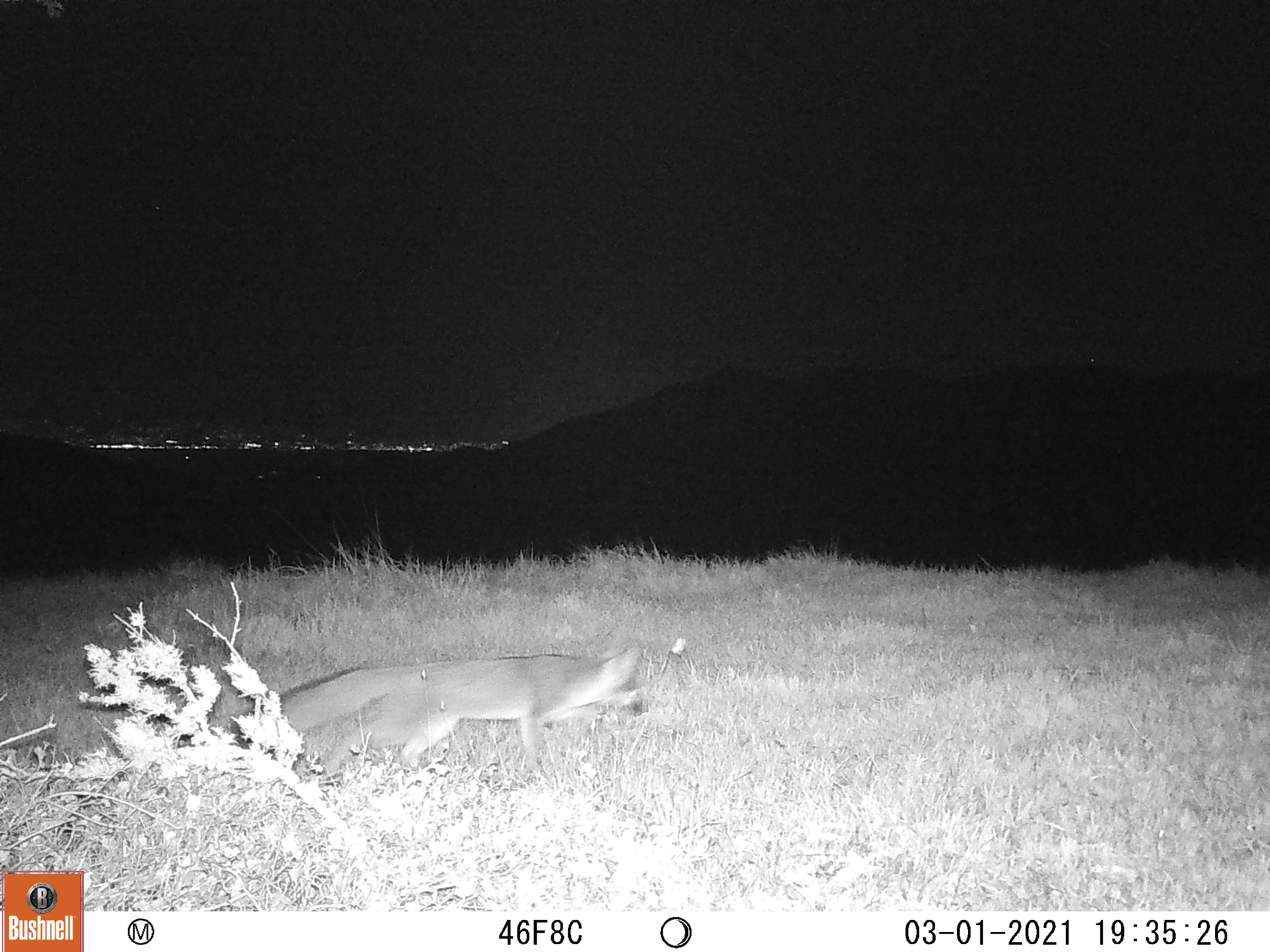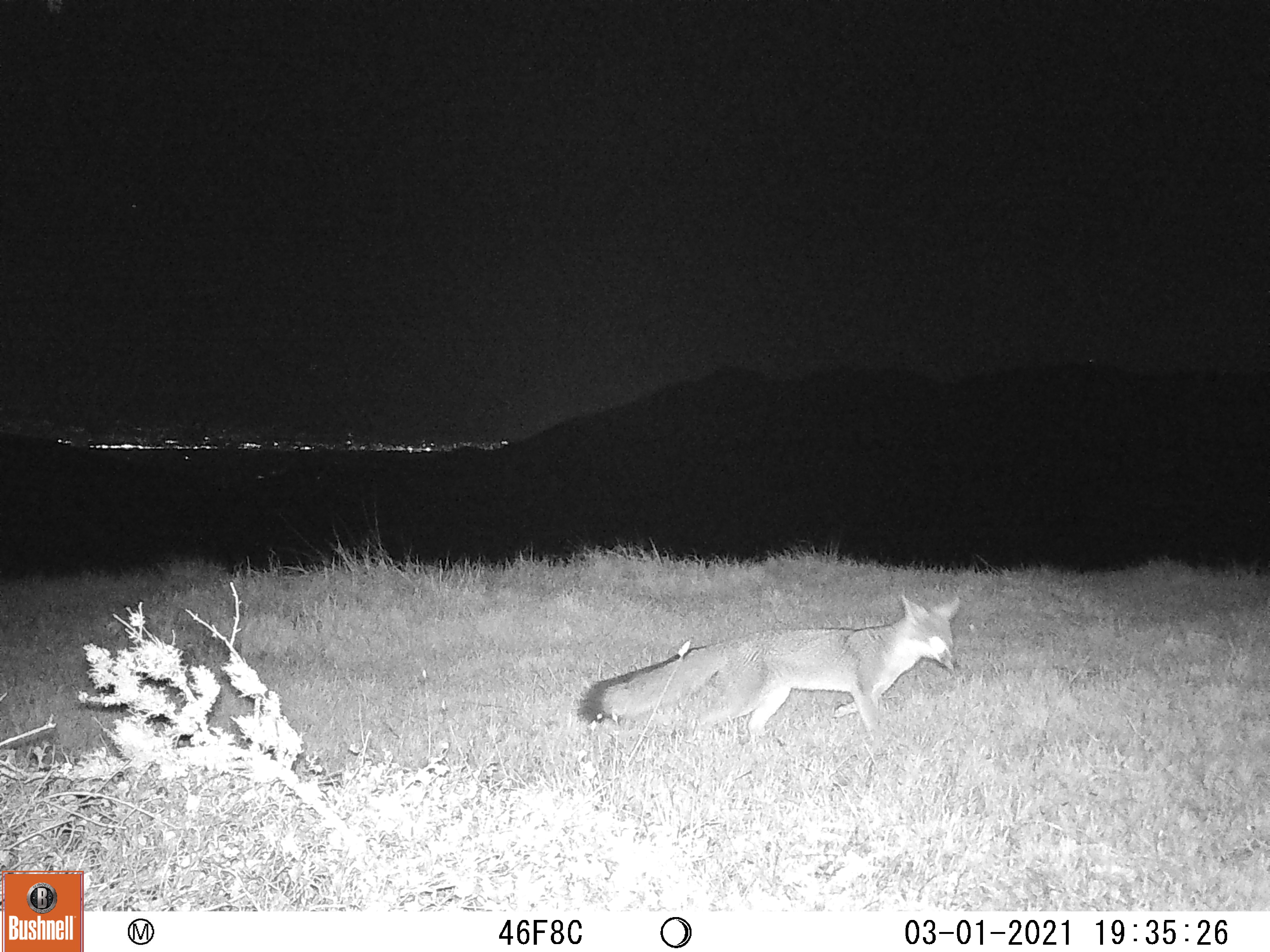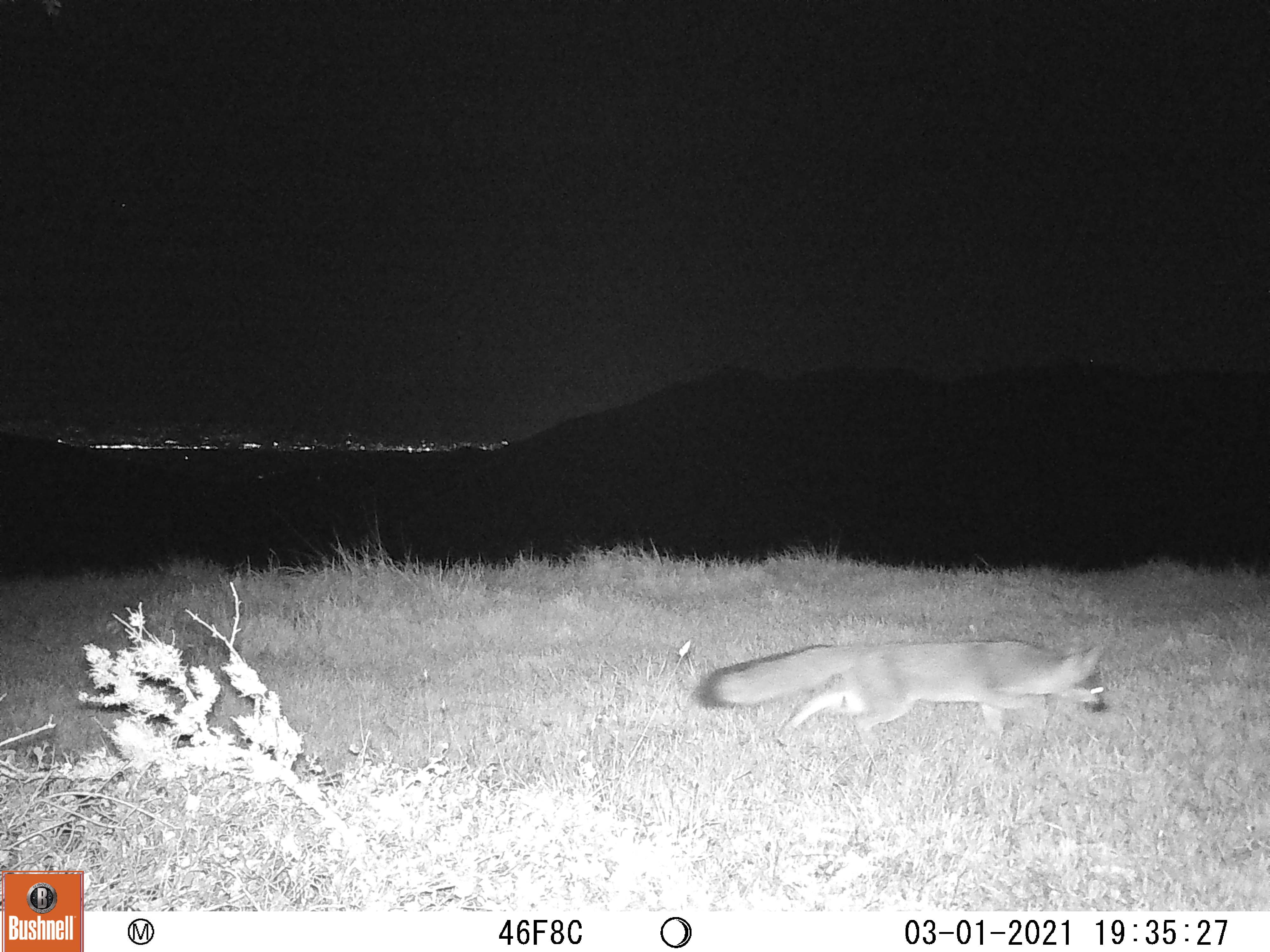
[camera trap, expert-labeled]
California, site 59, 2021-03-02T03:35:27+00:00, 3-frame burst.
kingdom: Animalia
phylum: Chordata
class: Mammalia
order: Carnivora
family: Canidae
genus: Urocyon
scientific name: Urocyon cinereoargenteus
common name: gray fox